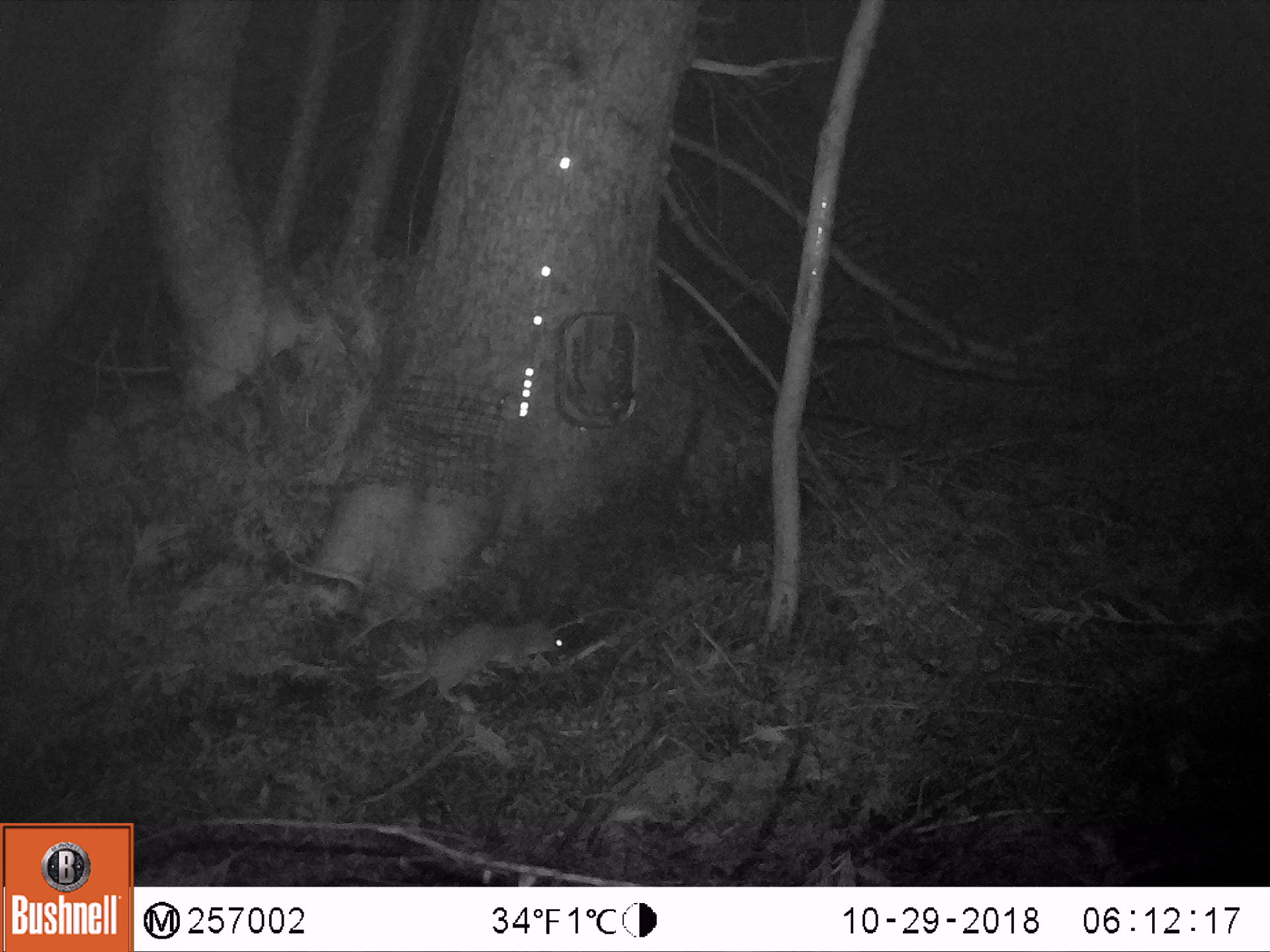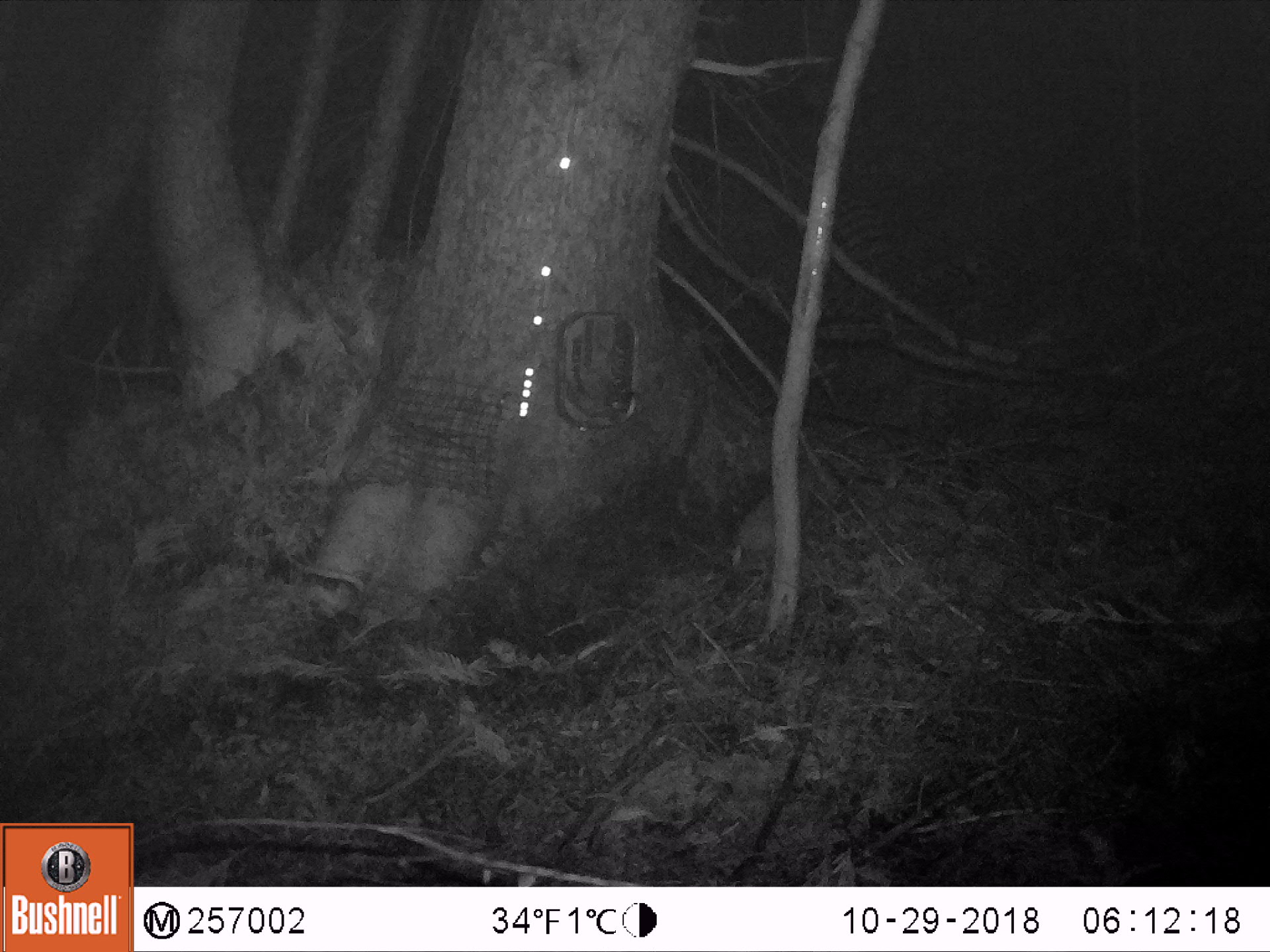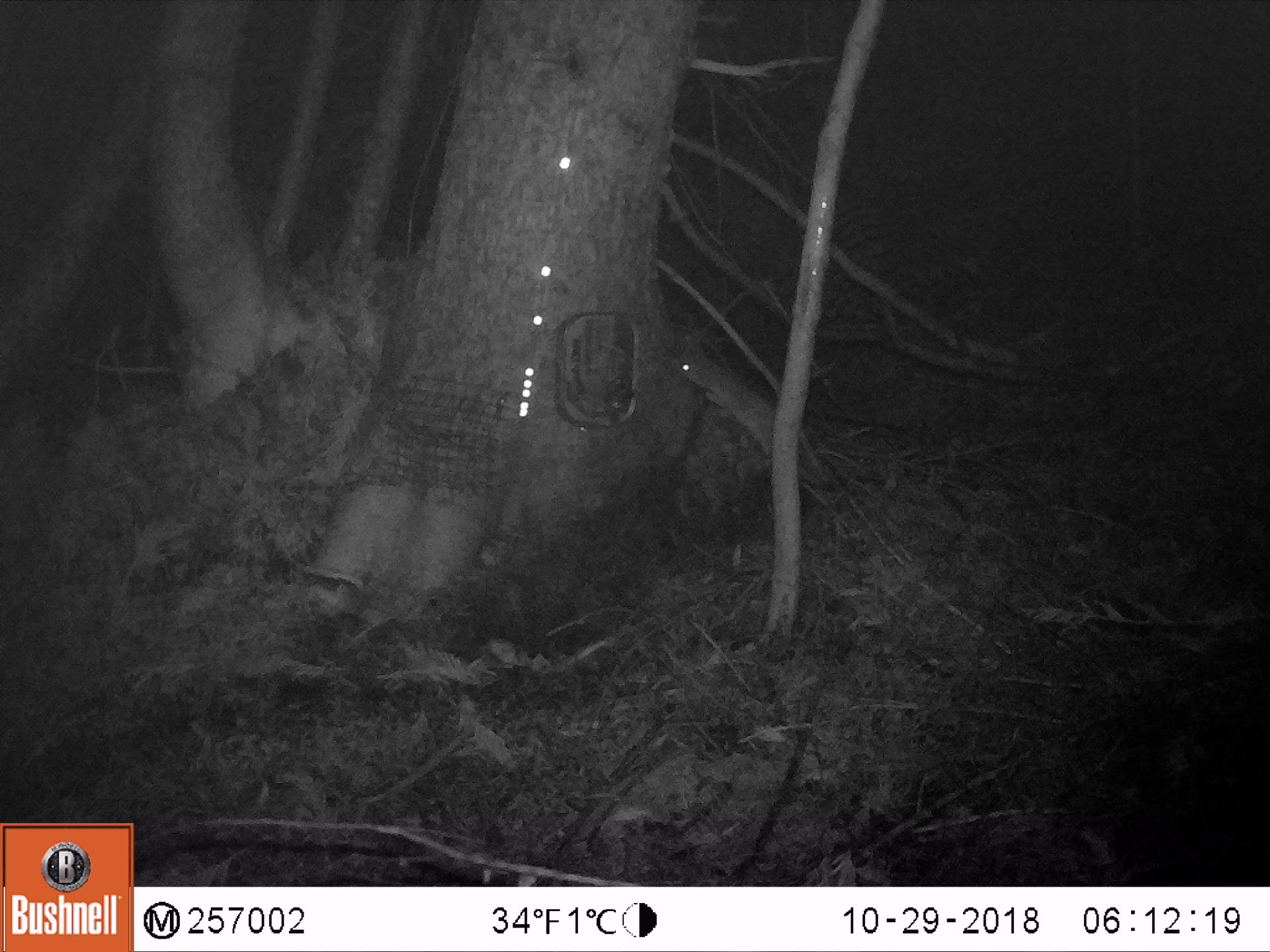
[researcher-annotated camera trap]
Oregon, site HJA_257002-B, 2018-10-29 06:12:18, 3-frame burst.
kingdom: Animalia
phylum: Chordata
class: Mammalia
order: Carnivora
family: Mustelidae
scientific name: Mustelidae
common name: weasel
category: weasel family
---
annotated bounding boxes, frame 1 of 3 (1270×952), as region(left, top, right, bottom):
weasel family: region(346, 601, 579, 737)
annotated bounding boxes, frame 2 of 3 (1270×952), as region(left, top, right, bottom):
weasel family: region(687, 422, 840, 571)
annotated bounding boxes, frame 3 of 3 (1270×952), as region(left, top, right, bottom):
weasel family: region(644, 314, 857, 499)